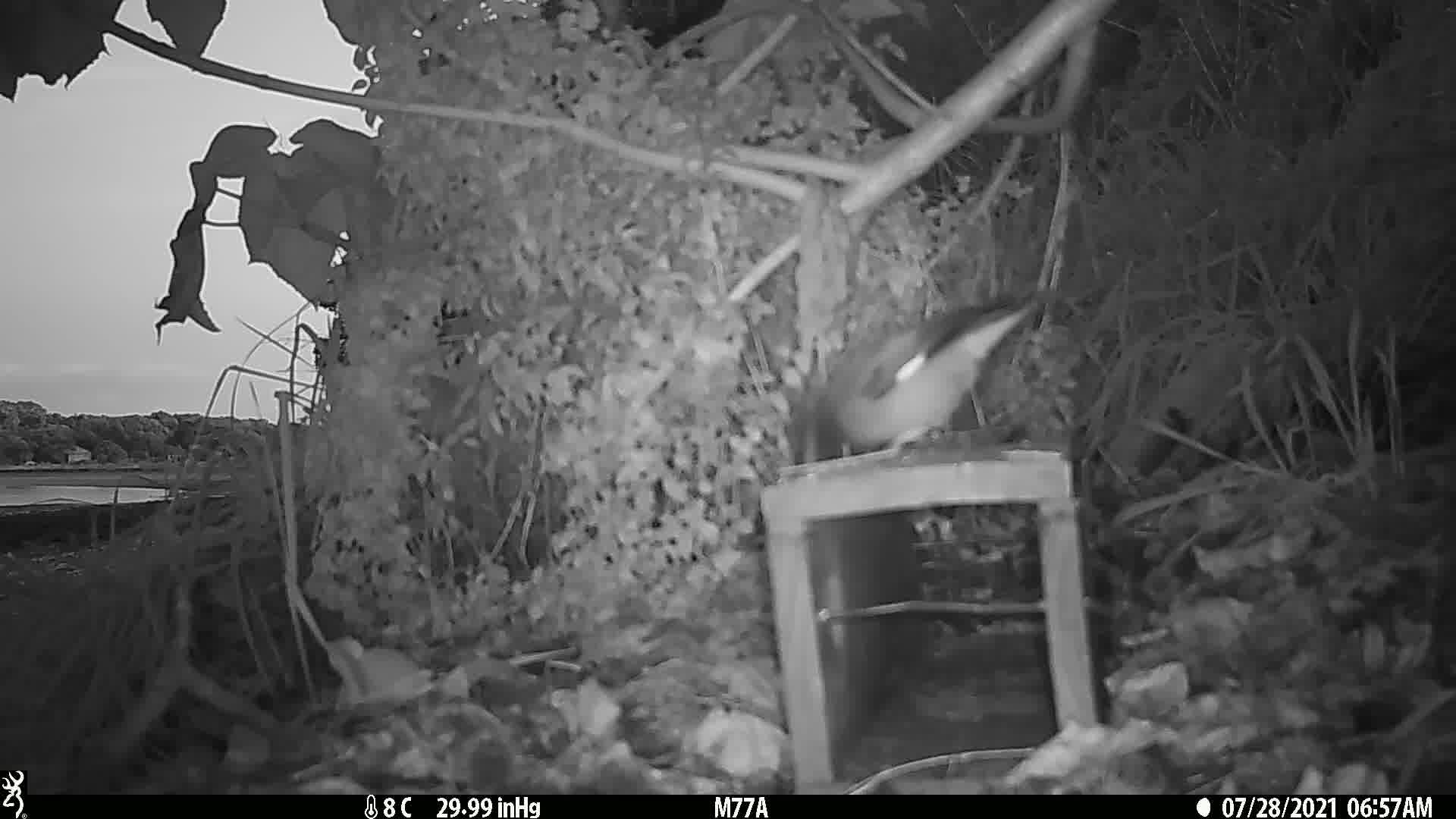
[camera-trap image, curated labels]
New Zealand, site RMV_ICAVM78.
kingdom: Animalia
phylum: Chordata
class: Aves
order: Passeriformes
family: Sturnidae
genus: Acridotheres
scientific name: Acridotheres tristis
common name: common myna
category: myna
Myna (common myna) (Acridotheres tristis).